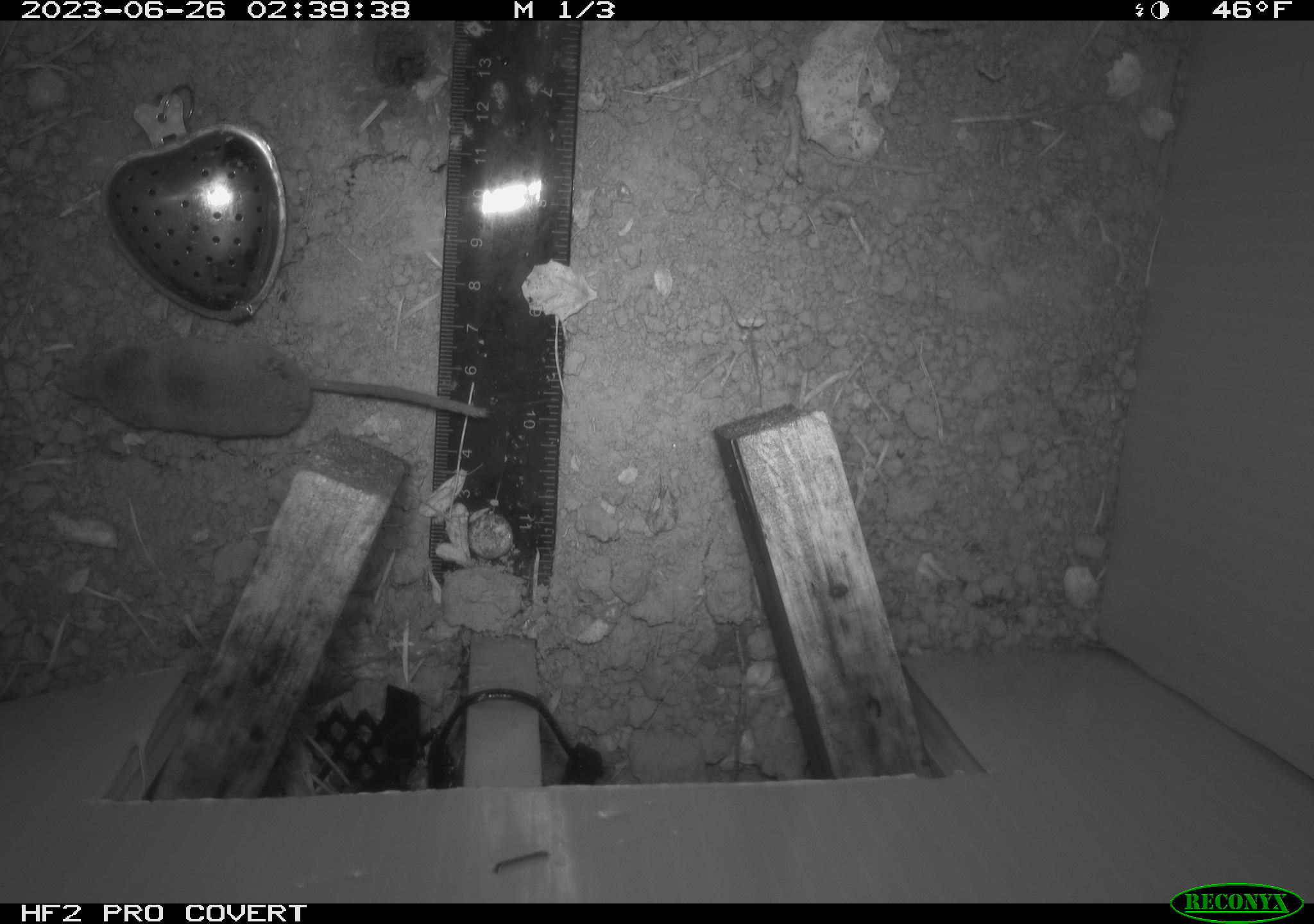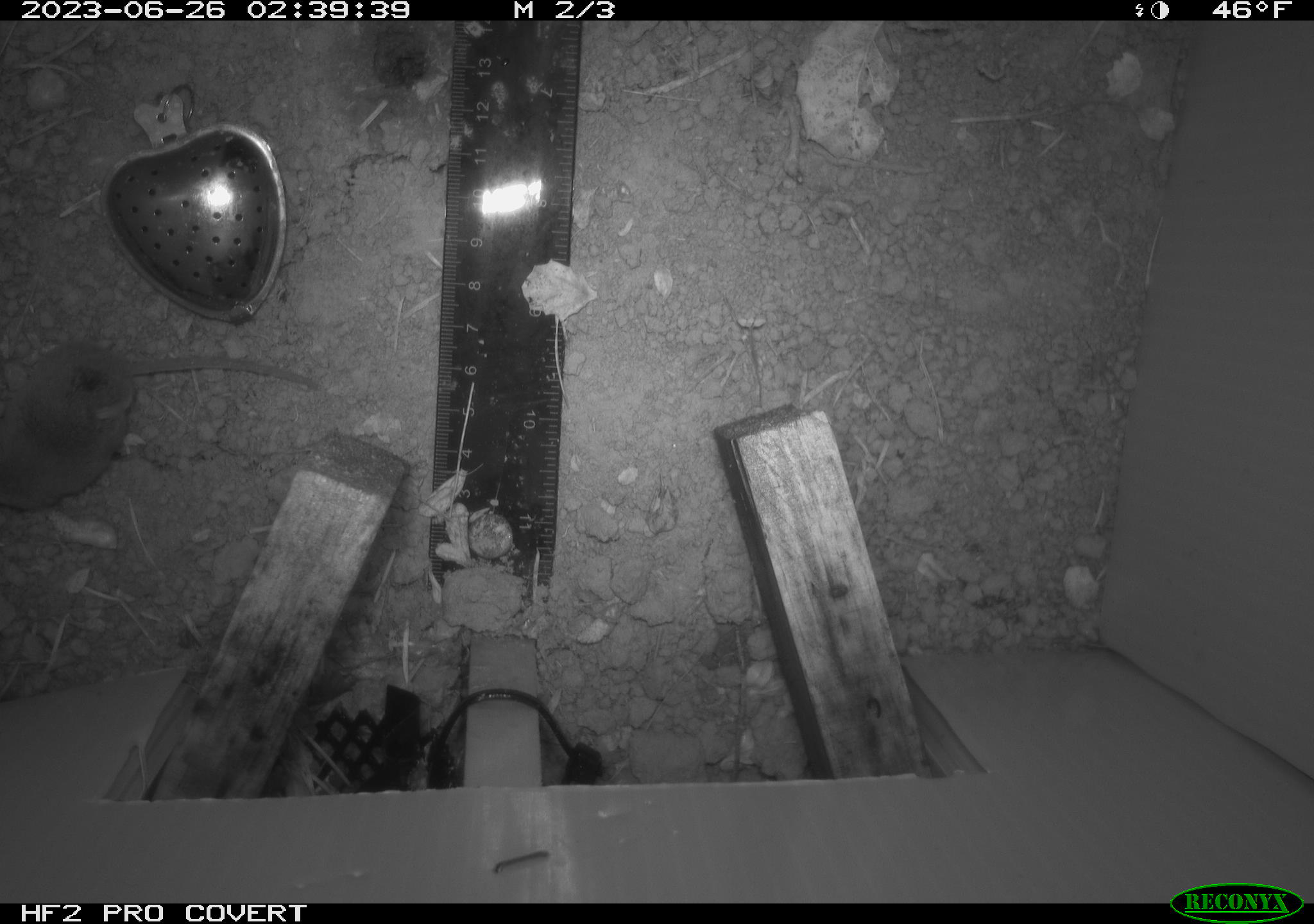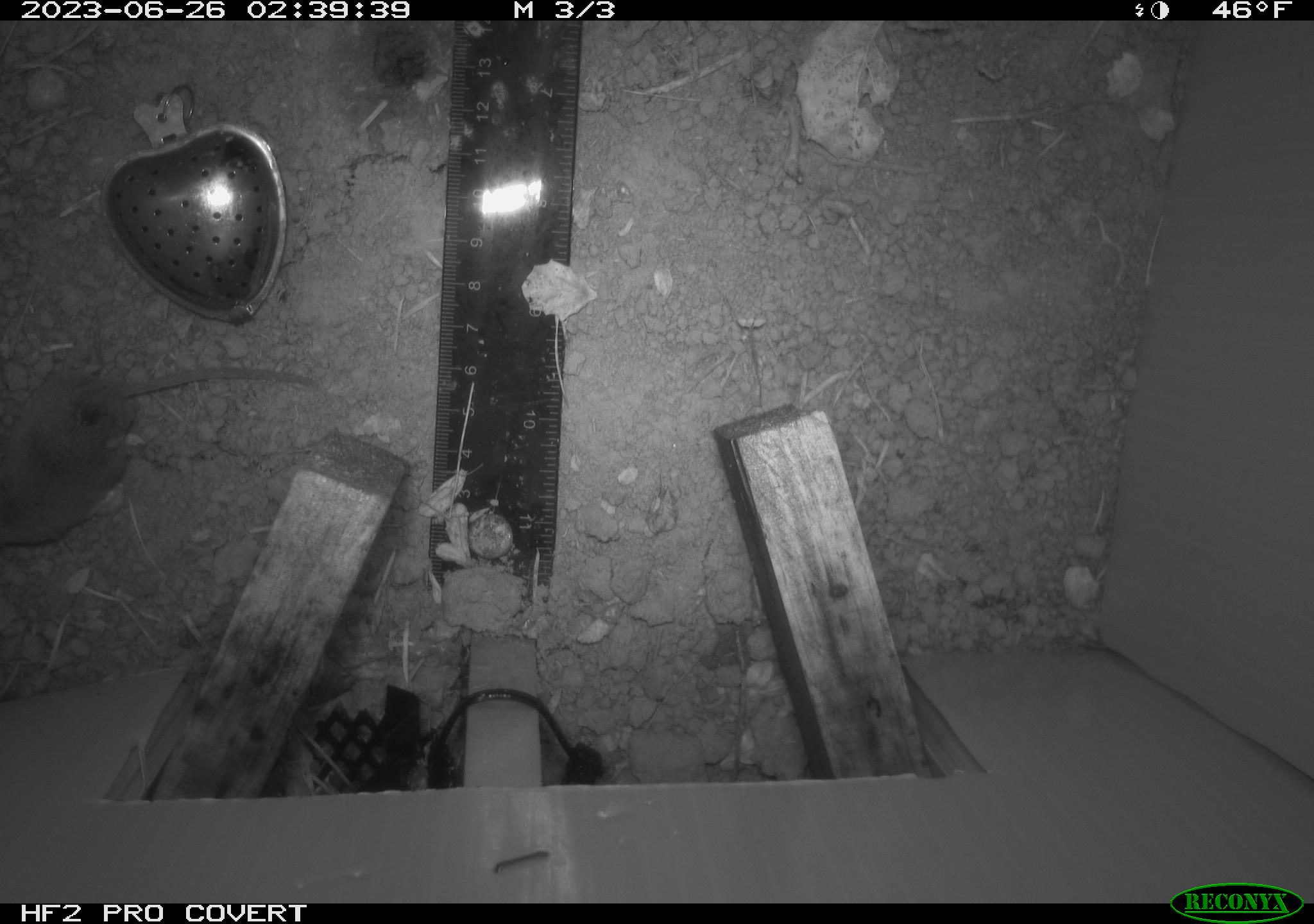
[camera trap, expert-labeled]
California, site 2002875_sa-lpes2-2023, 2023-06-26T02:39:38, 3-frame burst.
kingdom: Animalia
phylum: Chordata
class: Mammalia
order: Eulipotyphla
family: Soricidae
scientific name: Soricidae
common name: shrews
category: soricidae family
Soricidae family (shrews) (Soricidae).